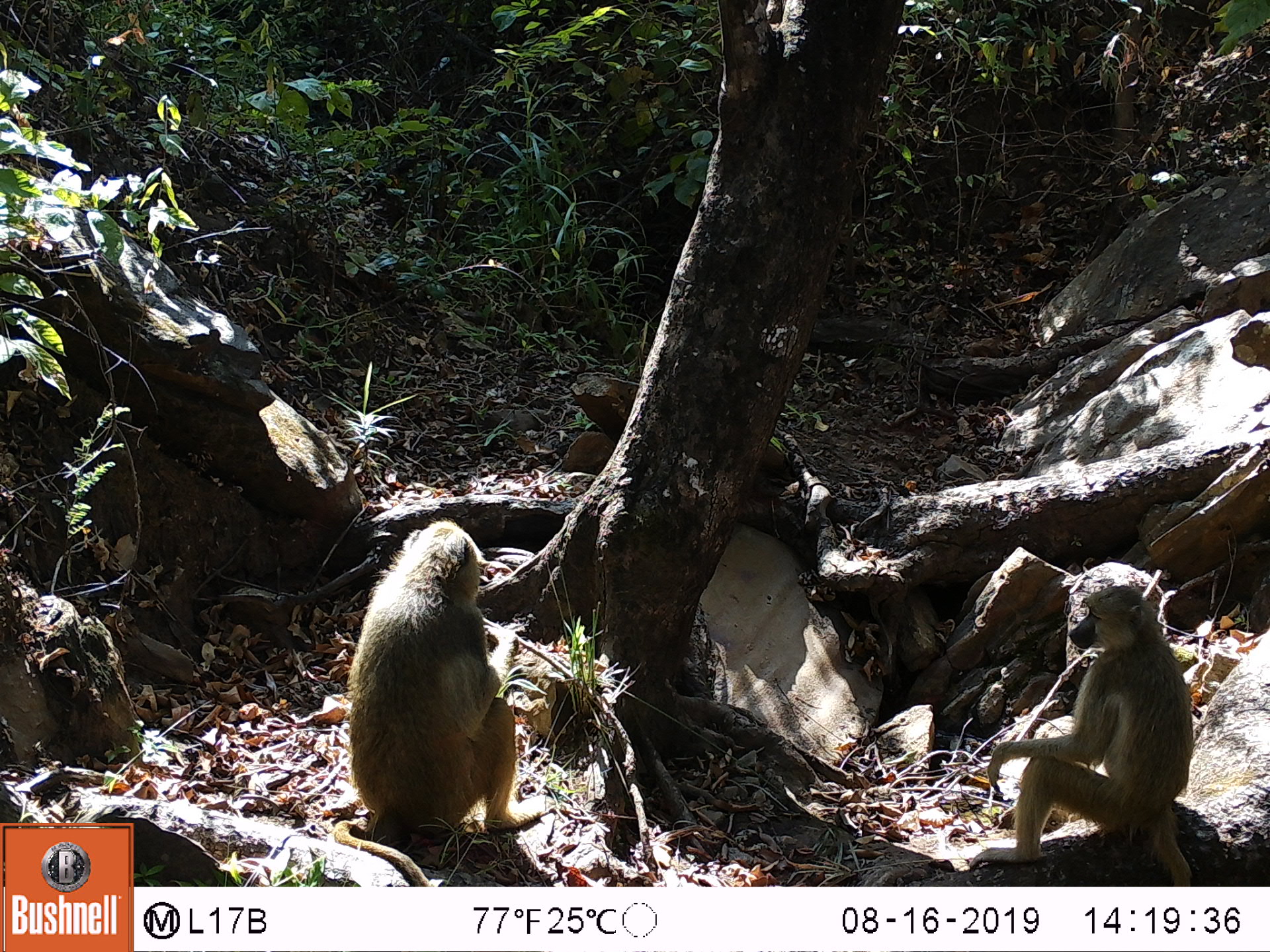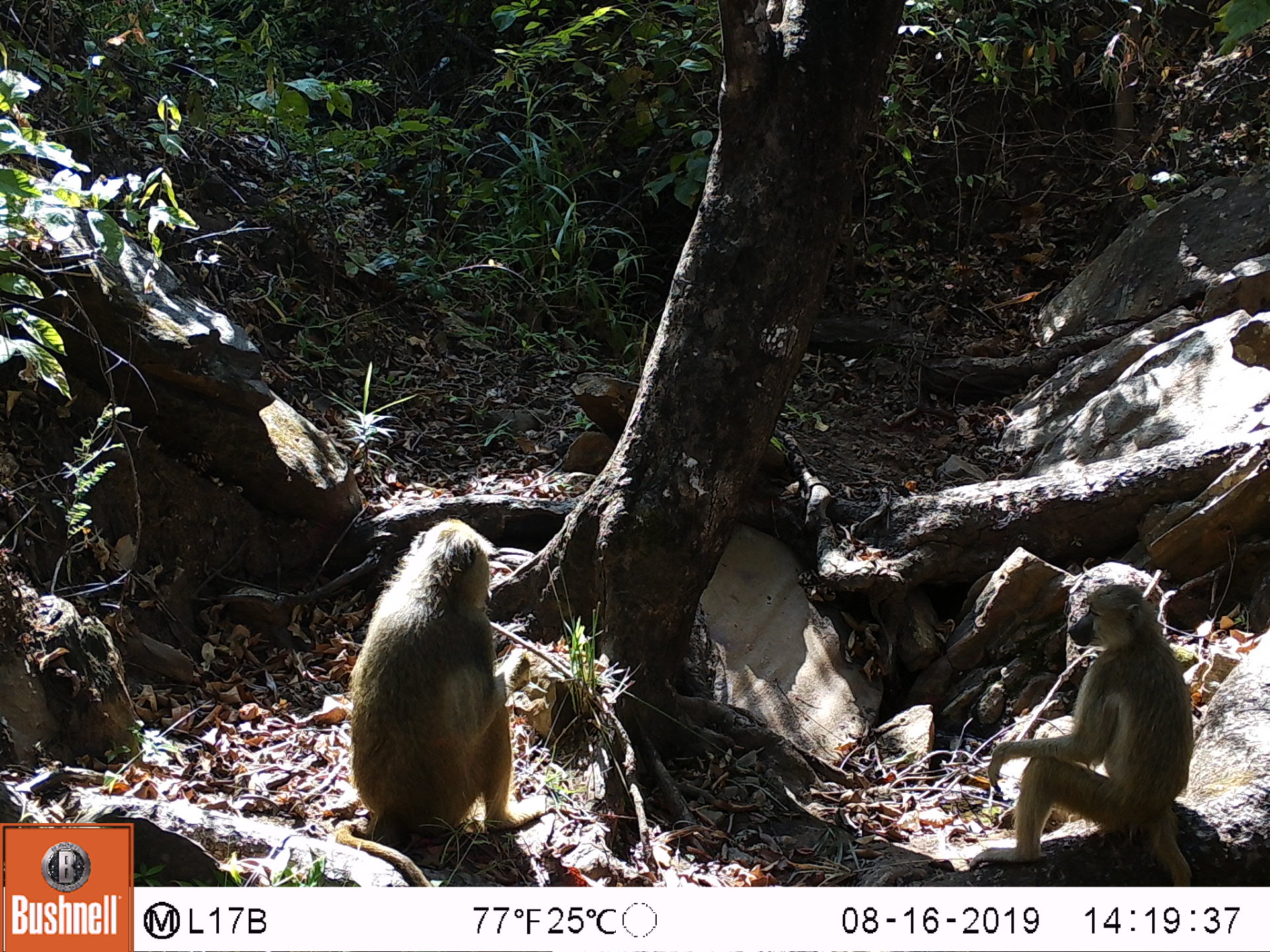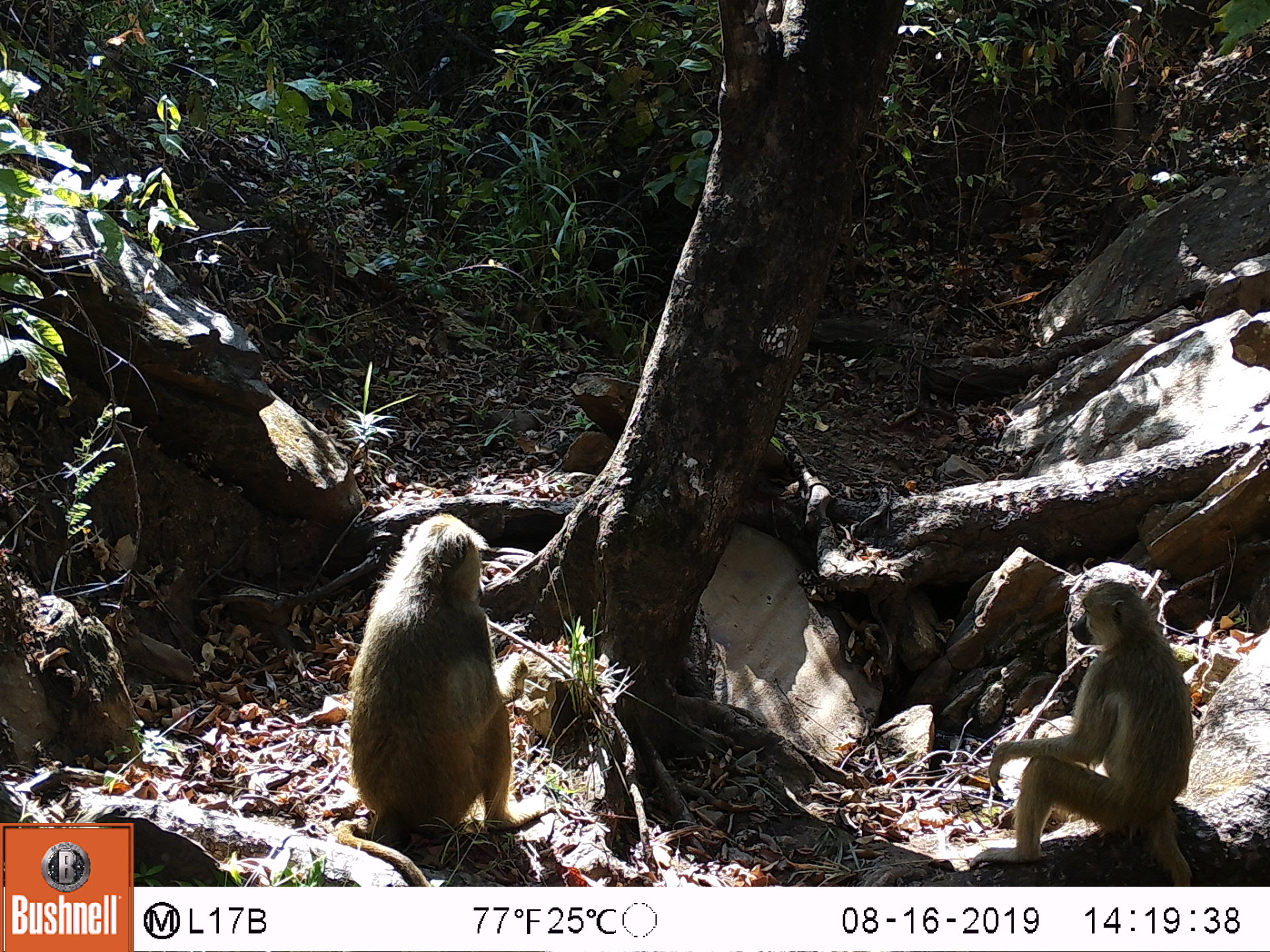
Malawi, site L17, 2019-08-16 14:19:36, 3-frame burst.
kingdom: Animalia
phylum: Chordata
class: Mammalia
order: Primates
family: Cercopithecidae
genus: Papio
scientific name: Papio cynocephalus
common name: yellow baboon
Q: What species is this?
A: Yellow baboon (Papio cynocephalus).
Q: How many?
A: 2.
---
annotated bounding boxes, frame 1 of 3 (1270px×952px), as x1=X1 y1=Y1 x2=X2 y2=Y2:
yellow baboon: x1=332 y1=521 x2=538 y2=877; x1=959 y1=585 x2=1201 y2=885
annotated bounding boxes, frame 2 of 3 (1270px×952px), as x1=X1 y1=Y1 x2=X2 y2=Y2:
yellow baboon: x1=335 y1=520 x2=546 y2=872; x1=963 y1=582 x2=1199 y2=880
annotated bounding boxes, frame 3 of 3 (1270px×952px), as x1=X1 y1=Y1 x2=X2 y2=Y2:
yellow baboon: x1=334 y1=503 x2=551 y2=882; x1=966 y1=580 x2=1195 y2=880